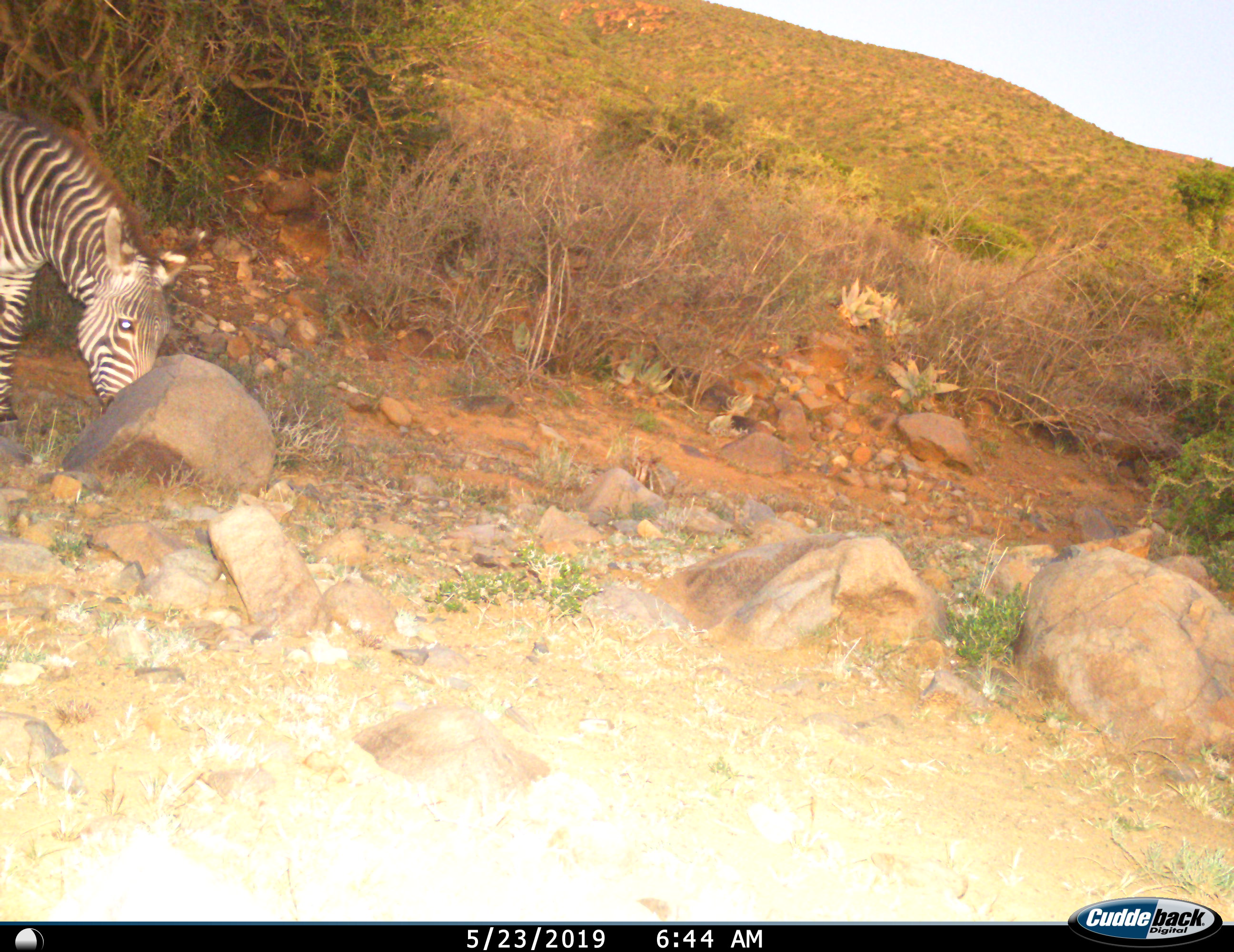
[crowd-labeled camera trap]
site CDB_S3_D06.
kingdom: Animalia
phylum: Chordata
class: Mammalia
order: Perissodactyla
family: Equidae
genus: Equus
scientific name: Equus zebra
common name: mountain zebra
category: zebramountain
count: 1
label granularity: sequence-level